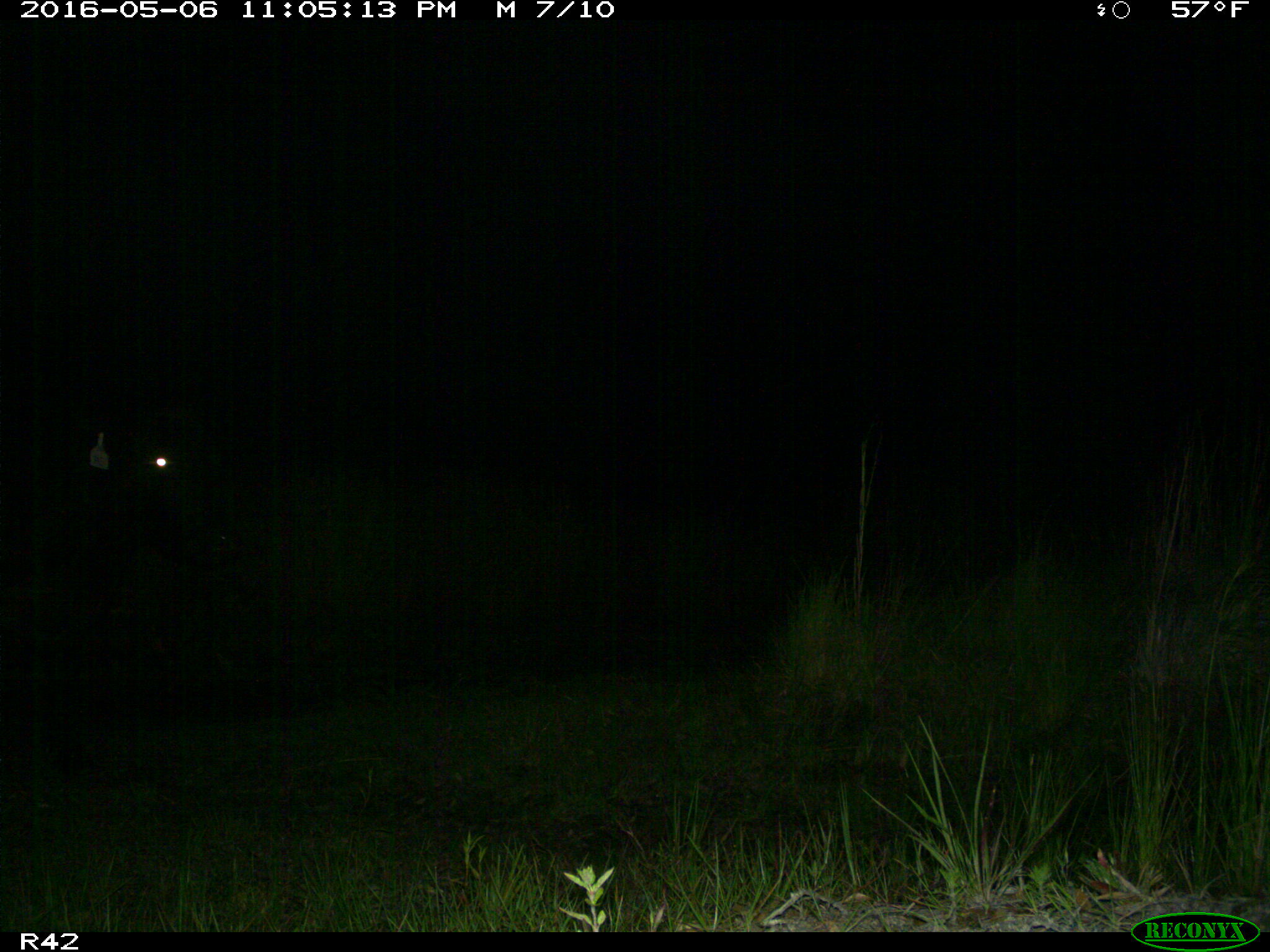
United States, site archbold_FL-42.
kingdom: Animalia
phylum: Chordata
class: Mammalia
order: Artiodactyla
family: Bovidae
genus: Bos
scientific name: Bos taurus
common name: domestic cow